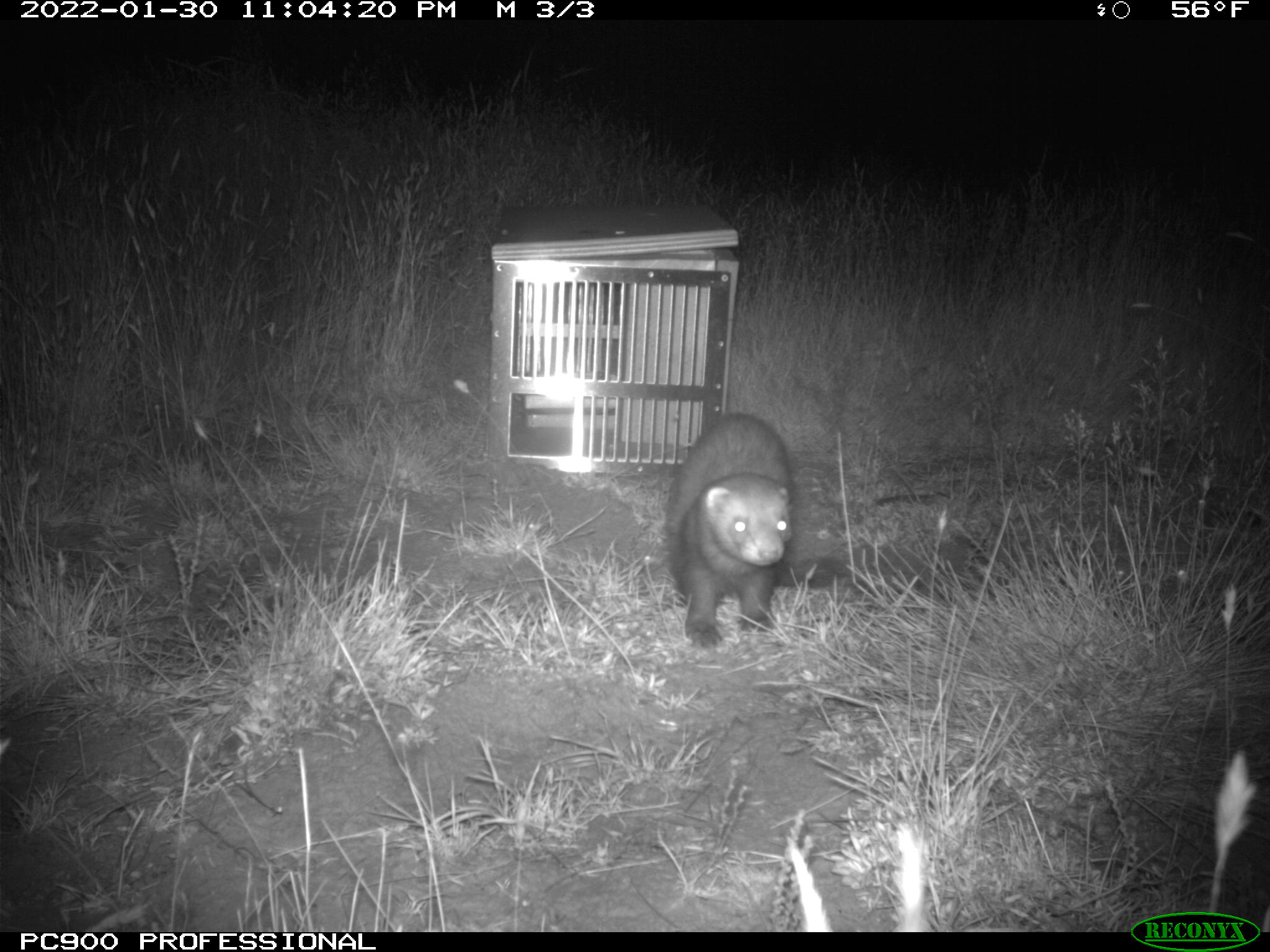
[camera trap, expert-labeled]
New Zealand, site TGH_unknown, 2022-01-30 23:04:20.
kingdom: Animalia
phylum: Chordata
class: Mammalia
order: Carnivora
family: Mustelidae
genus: Mustela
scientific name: Mustela furo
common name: ferret